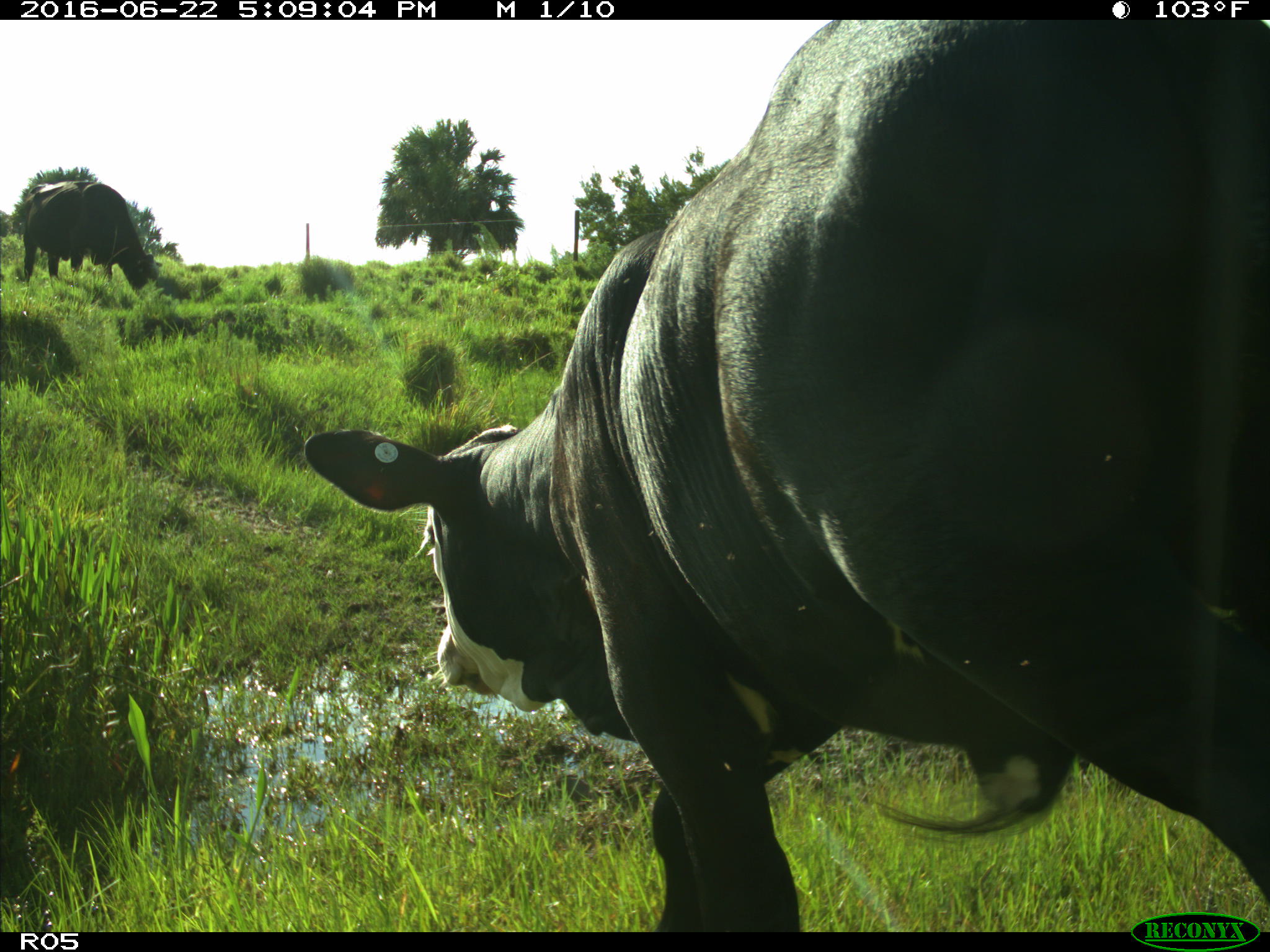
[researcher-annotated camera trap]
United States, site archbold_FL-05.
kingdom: Animalia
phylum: Chordata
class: Mammalia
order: Artiodactyla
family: Bovidae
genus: Bos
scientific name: Bos taurus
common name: domestic cow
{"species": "Bos taurus (domestic cow)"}